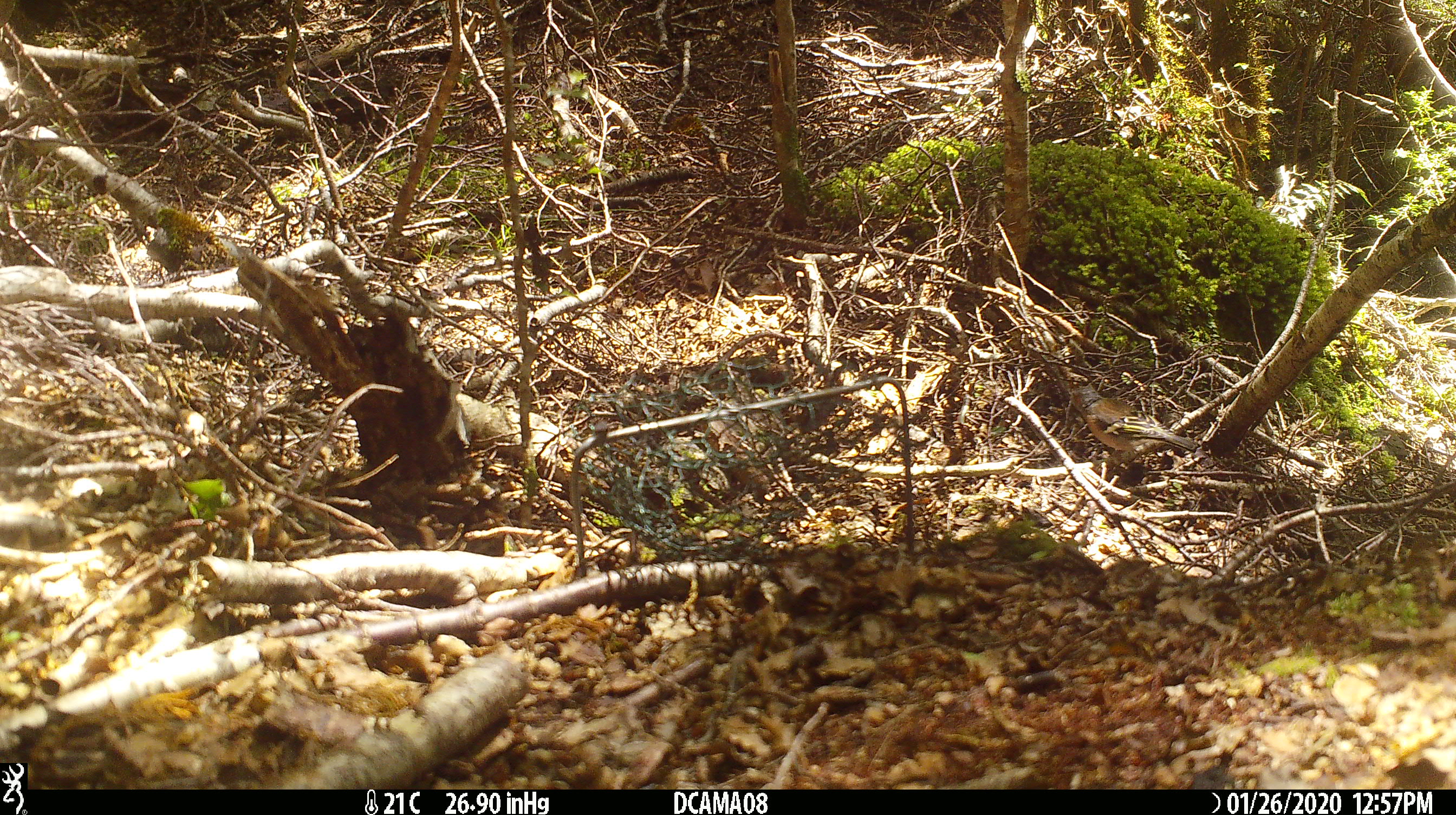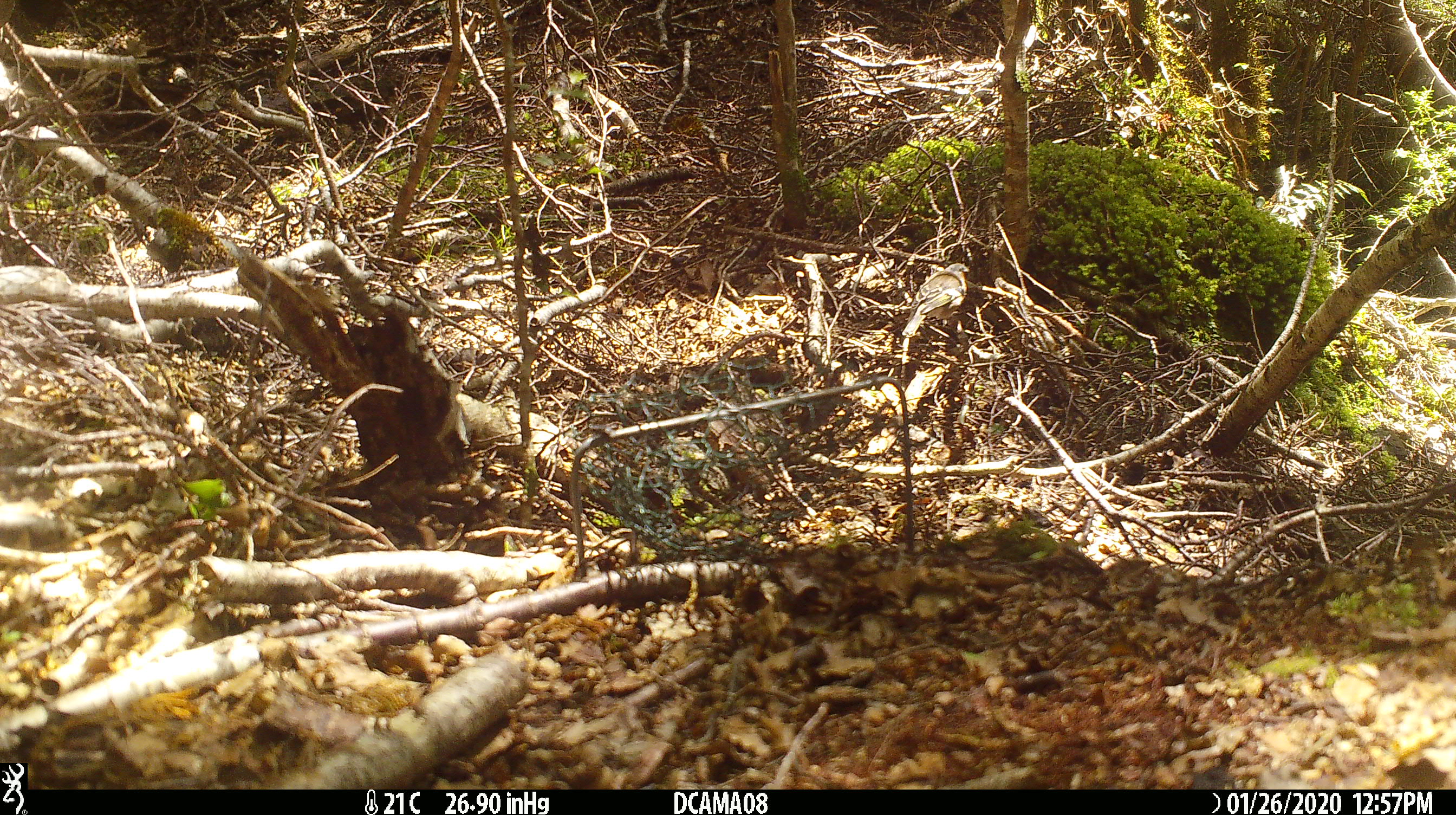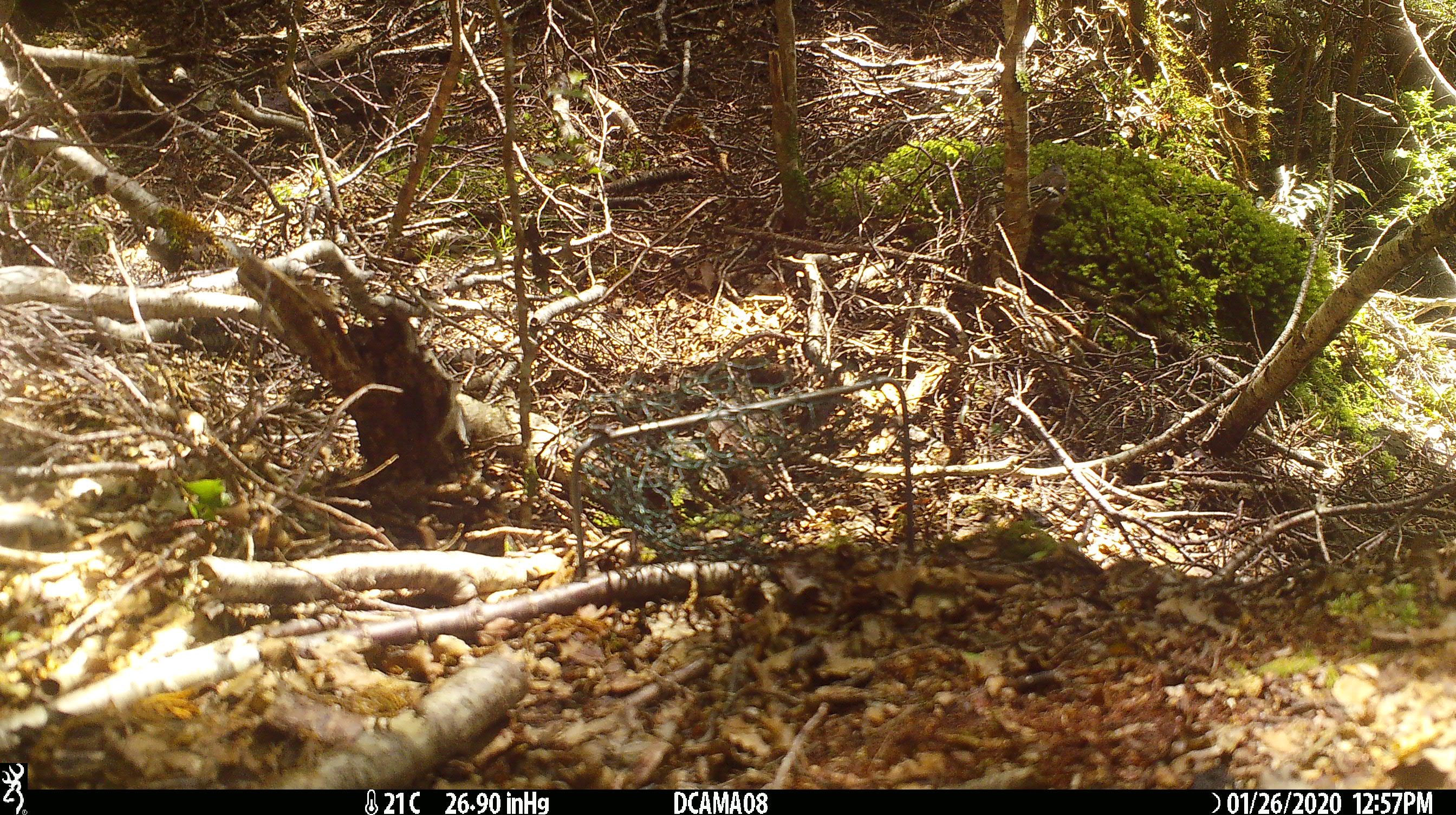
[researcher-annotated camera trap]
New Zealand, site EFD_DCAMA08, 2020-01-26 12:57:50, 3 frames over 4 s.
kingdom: Animalia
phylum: Chordata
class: Aves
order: Passeriformes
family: Fringillidae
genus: Fringilla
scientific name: Fringilla coelebs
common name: common chaffinch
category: chaffinch